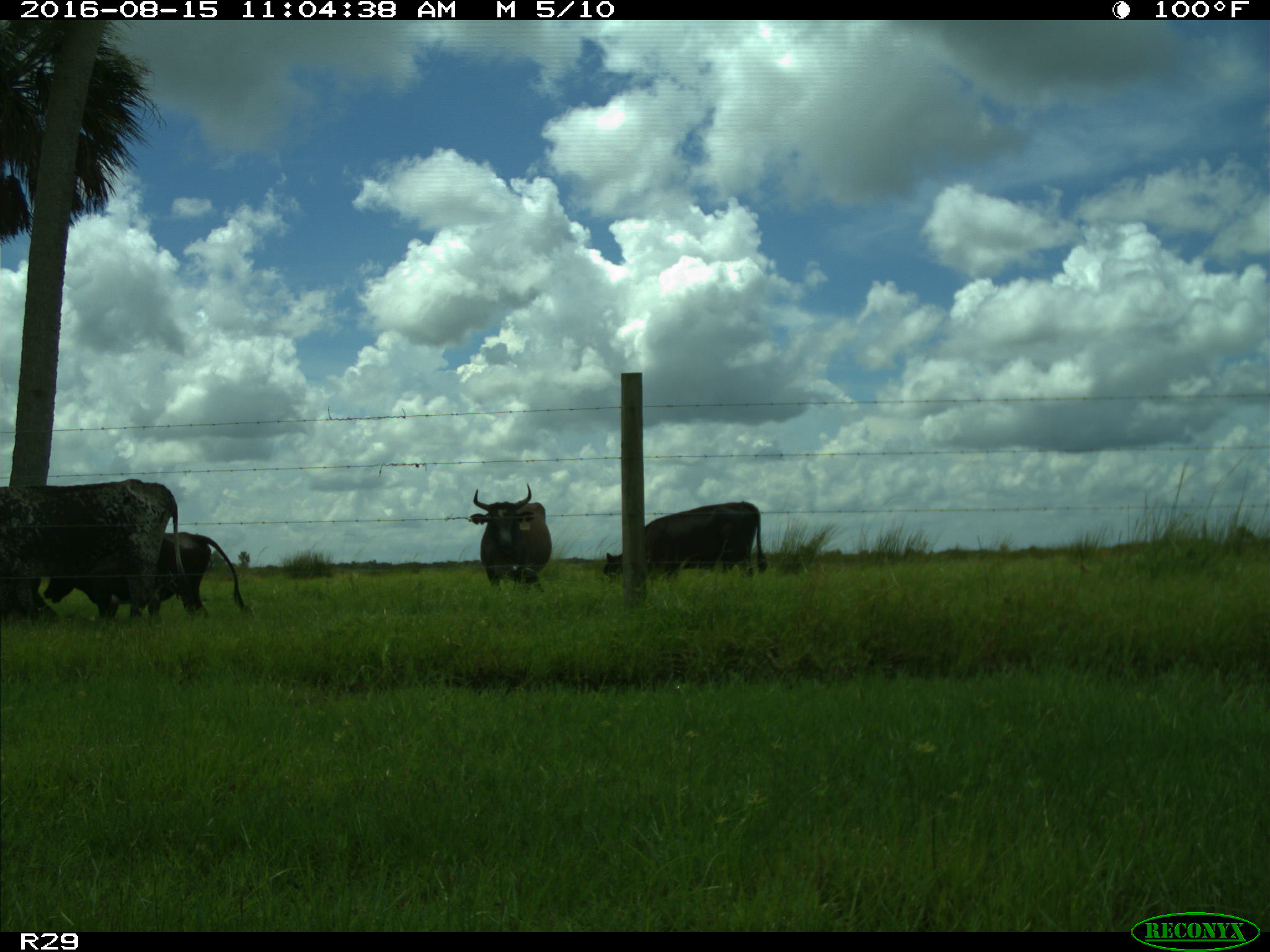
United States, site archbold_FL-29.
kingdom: Animalia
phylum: Chordata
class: Mammalia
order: Artiodactyla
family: Bovidae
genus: Bos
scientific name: Bos taurus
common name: domestic cow